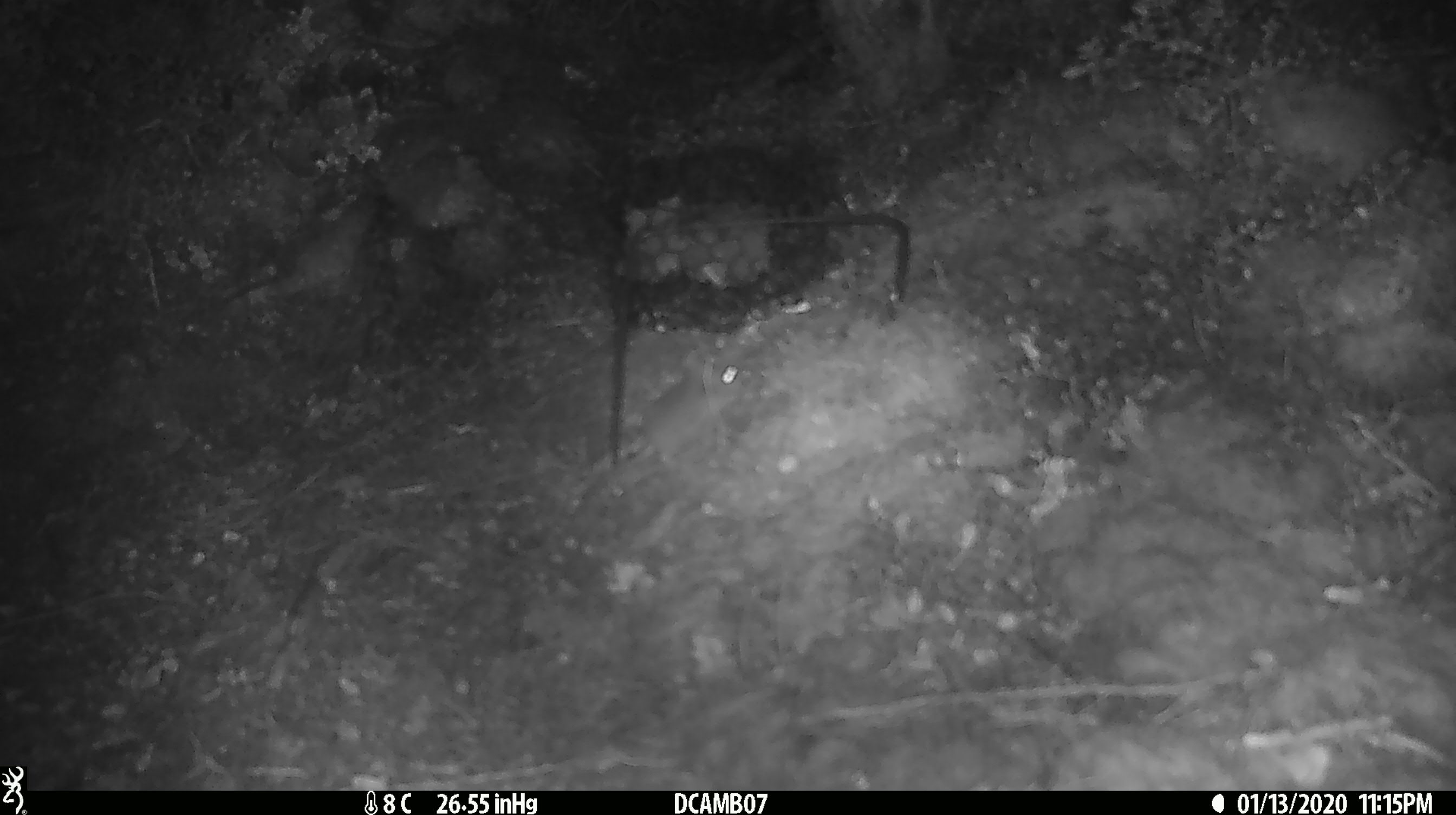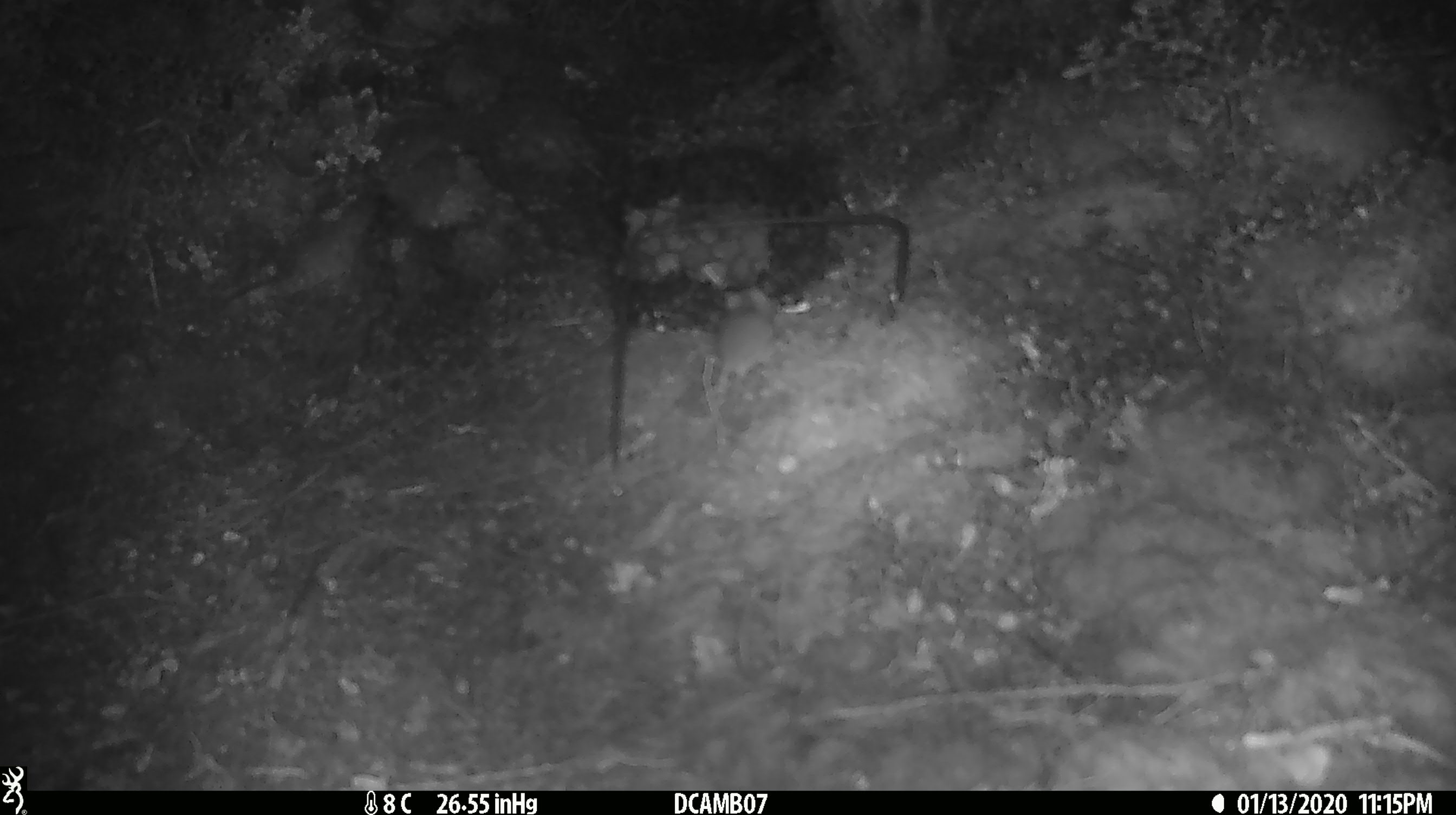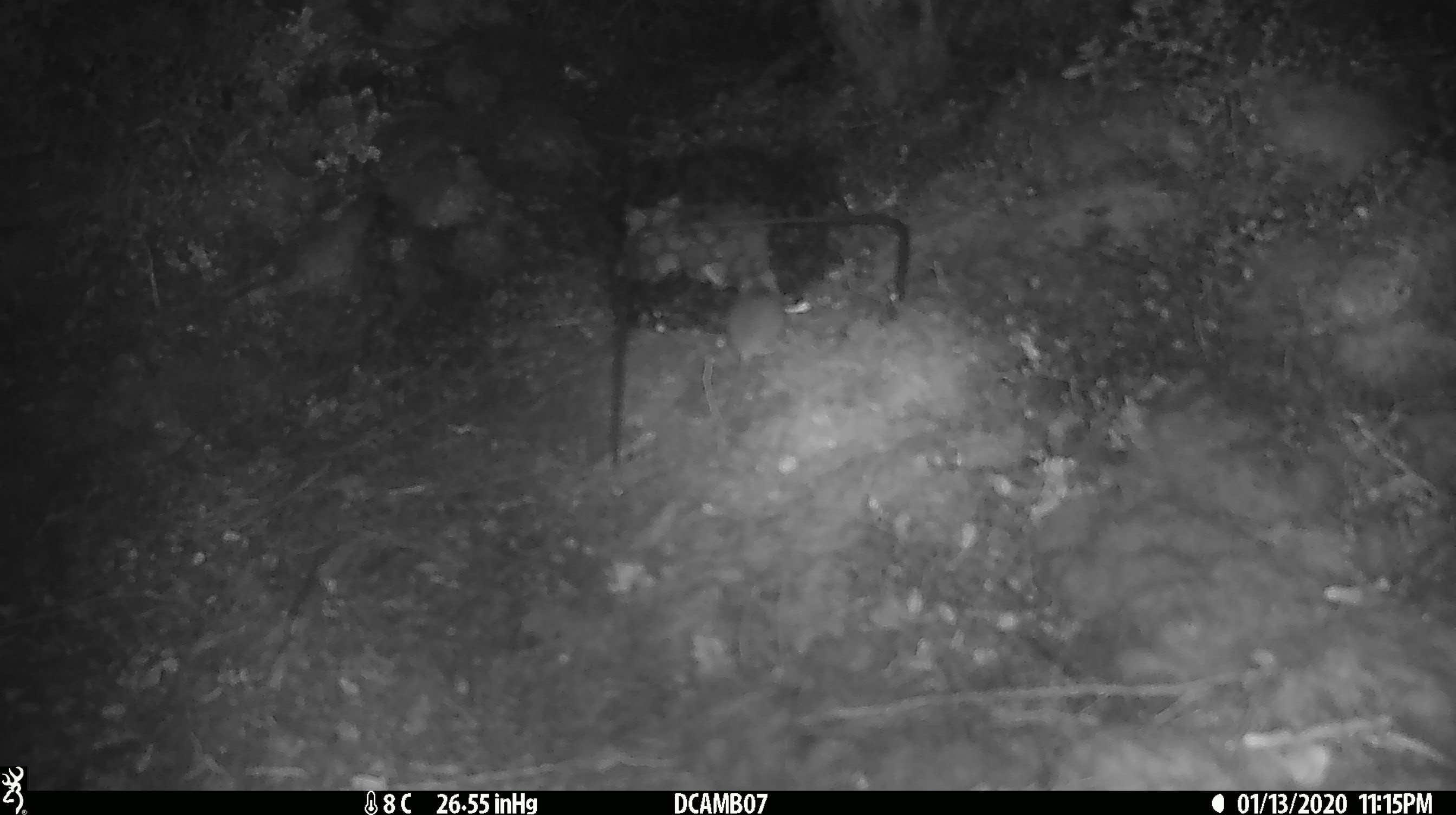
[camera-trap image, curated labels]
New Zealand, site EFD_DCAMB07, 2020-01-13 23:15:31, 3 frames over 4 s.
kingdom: Animalia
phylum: Chordata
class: Mammalia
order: Rodentia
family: Muridae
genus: Mus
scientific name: Mus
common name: mouse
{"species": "mouse (Mus)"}